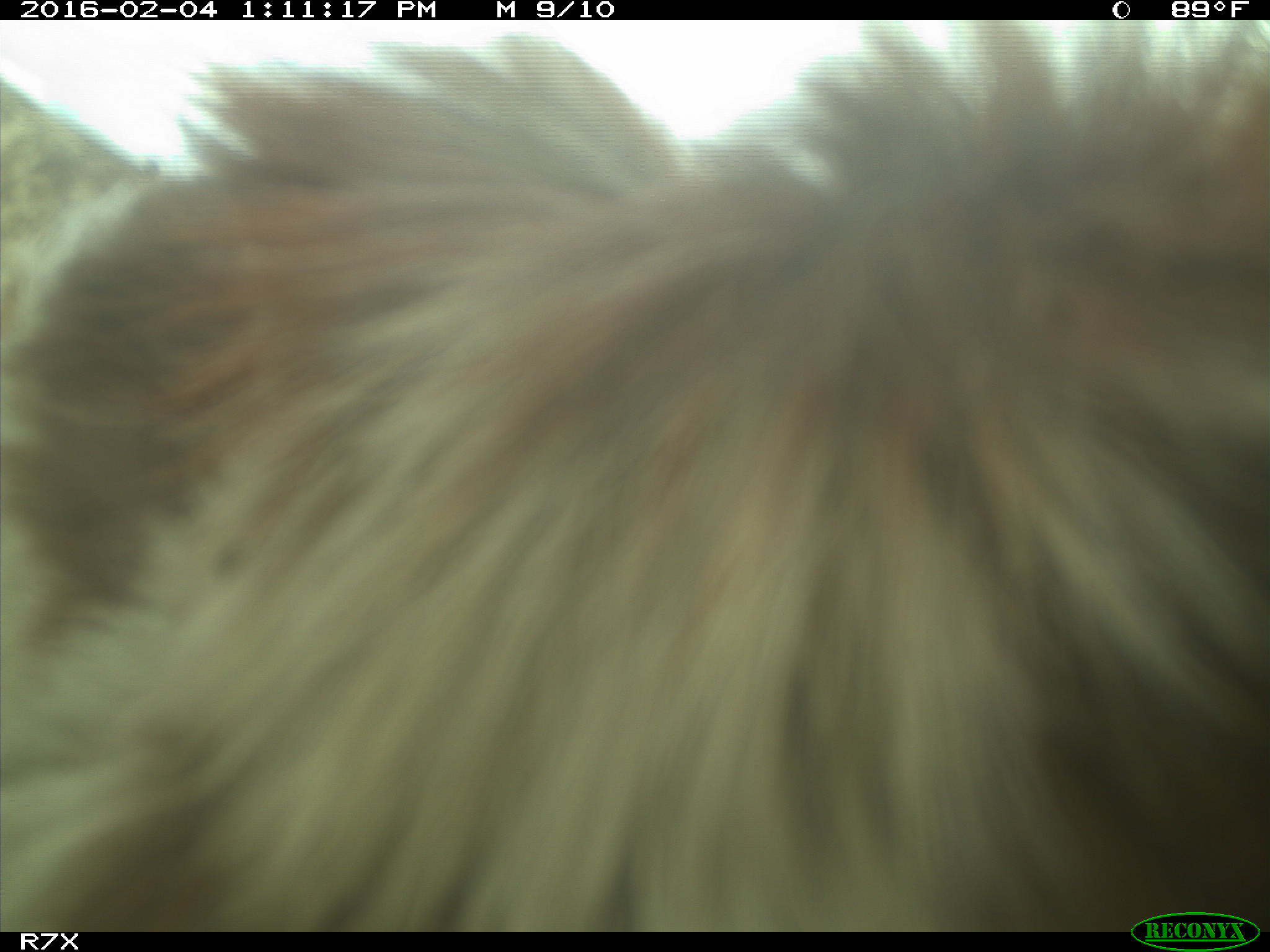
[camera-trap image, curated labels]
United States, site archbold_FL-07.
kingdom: Animalia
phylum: Chordata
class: Mammalia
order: Artiodactyla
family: Bovidae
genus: Bos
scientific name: Bos taurus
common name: domestic cow